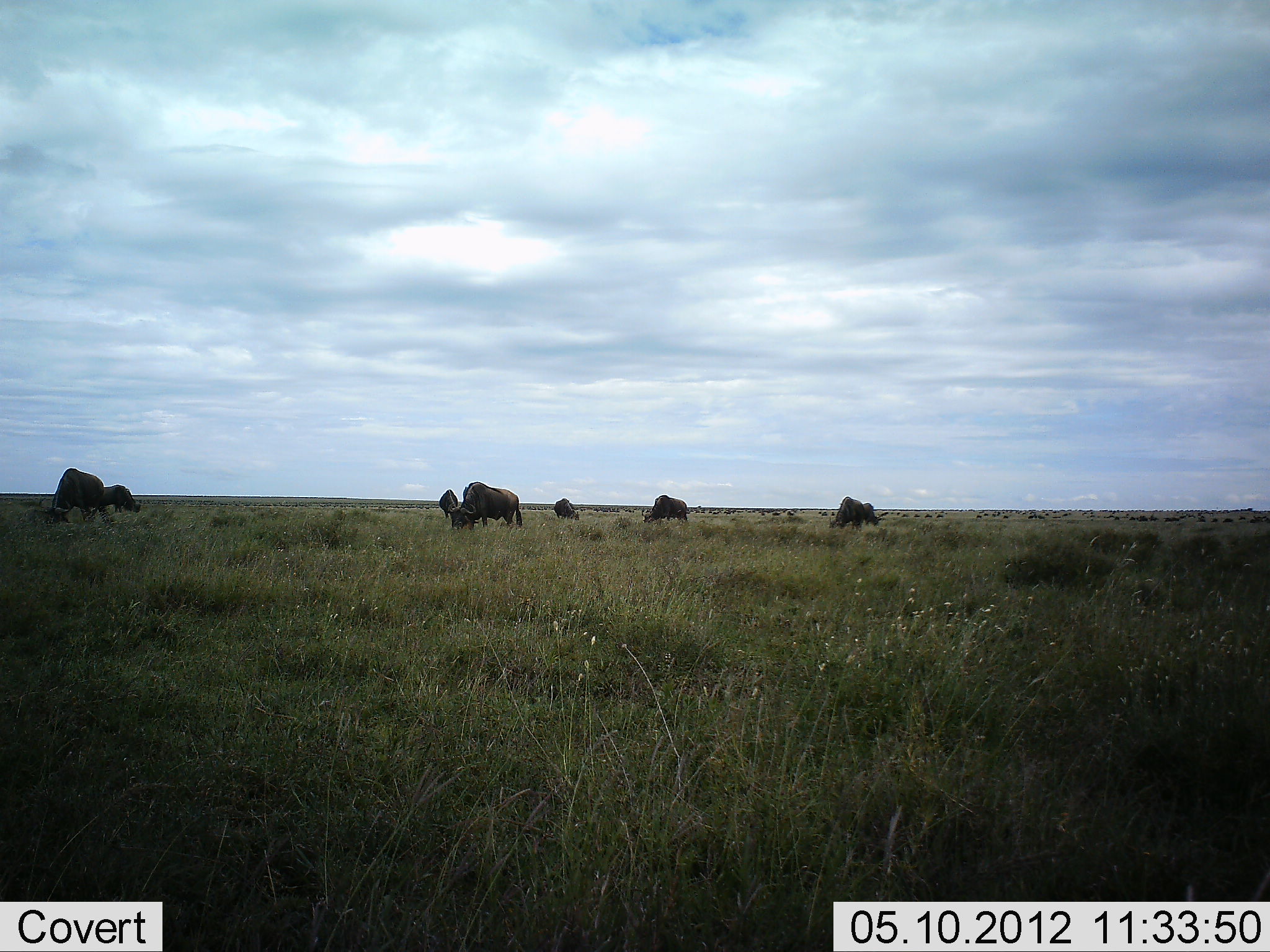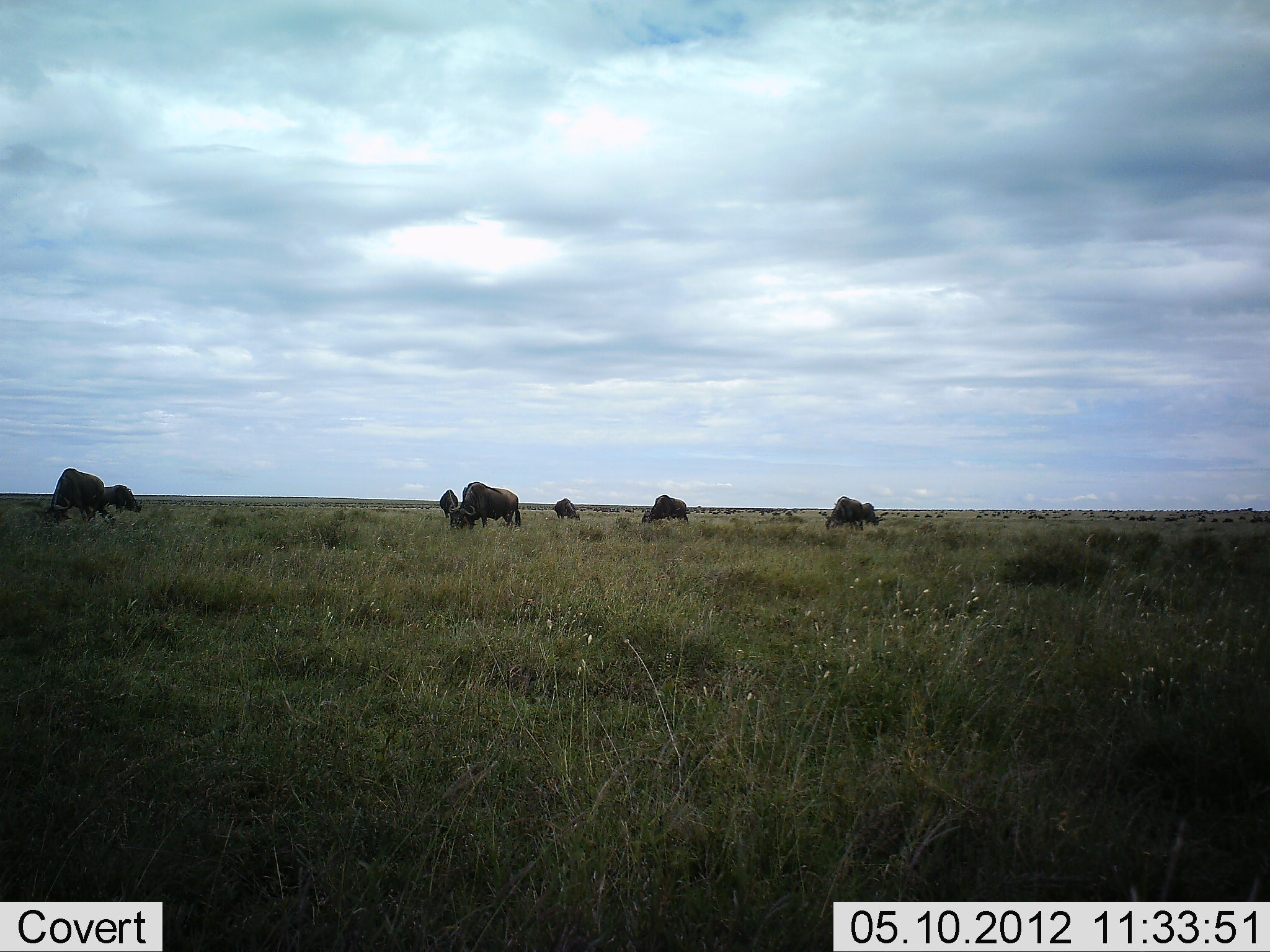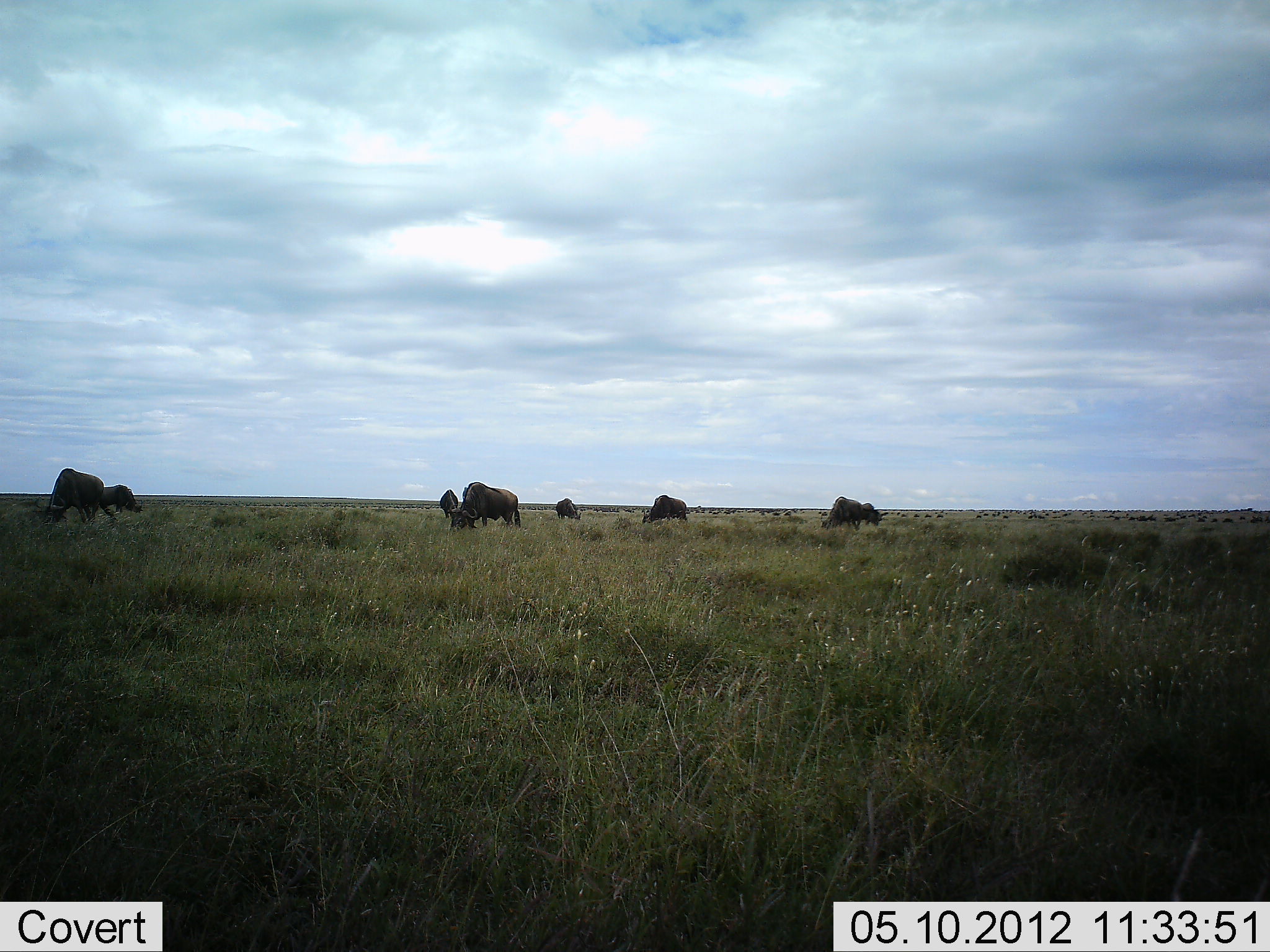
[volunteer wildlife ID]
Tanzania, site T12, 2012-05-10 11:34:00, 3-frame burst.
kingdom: Animalia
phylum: Chordata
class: Mammalia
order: Artiodactyla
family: Bovidae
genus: Connochaetes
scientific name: Connochaetes taurinus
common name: blue wildebeest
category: wildebeest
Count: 7.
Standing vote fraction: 40%.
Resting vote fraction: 0%.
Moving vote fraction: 10%.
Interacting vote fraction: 0%.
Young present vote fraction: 0%.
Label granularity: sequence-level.